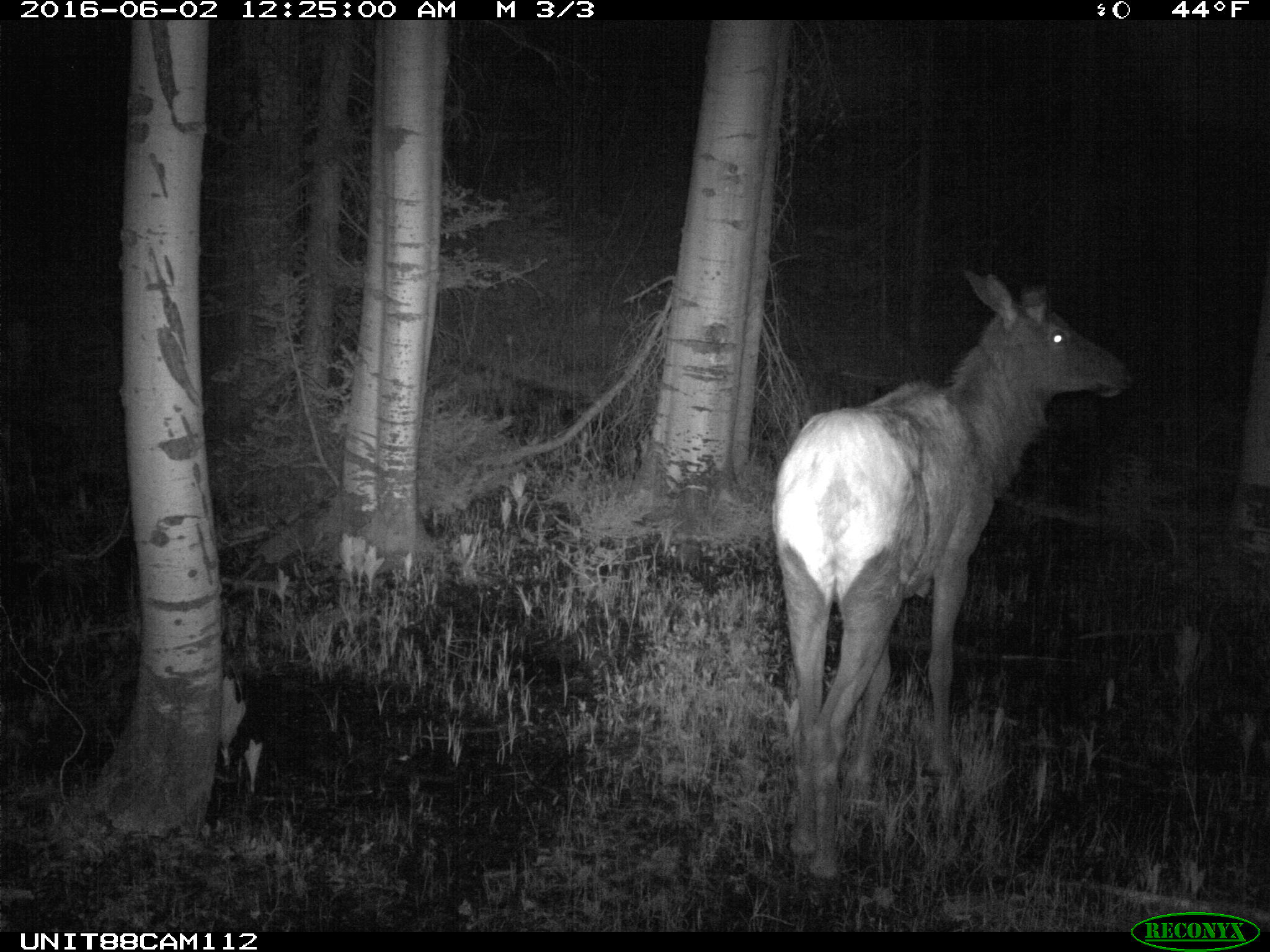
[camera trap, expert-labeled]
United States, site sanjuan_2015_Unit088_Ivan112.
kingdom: Animalia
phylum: Chordata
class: Mammalia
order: Artiodactyla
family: Cervidae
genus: Cervus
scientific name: Cervus elaphus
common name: red deer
Cervus elaphus (red deer).